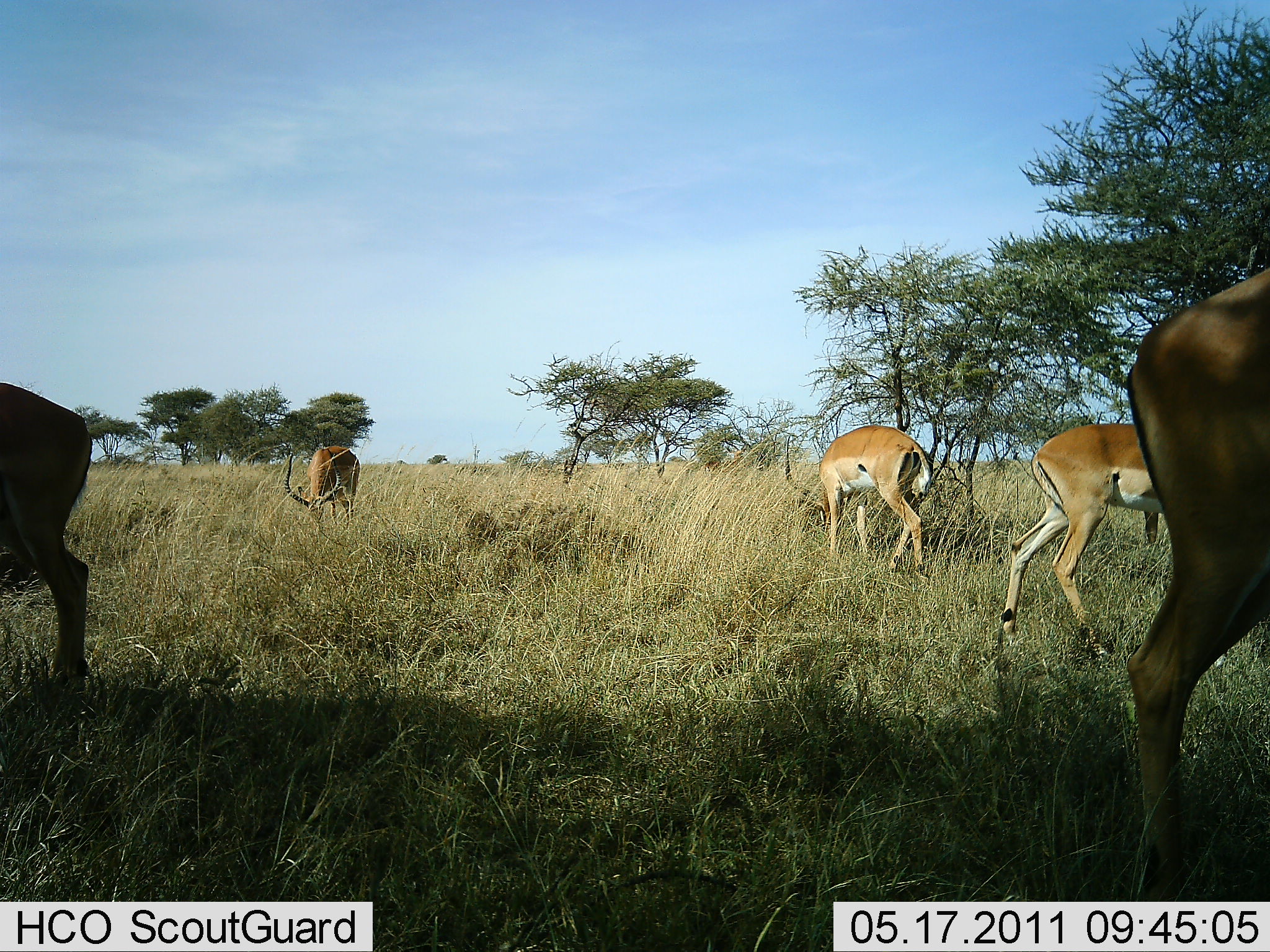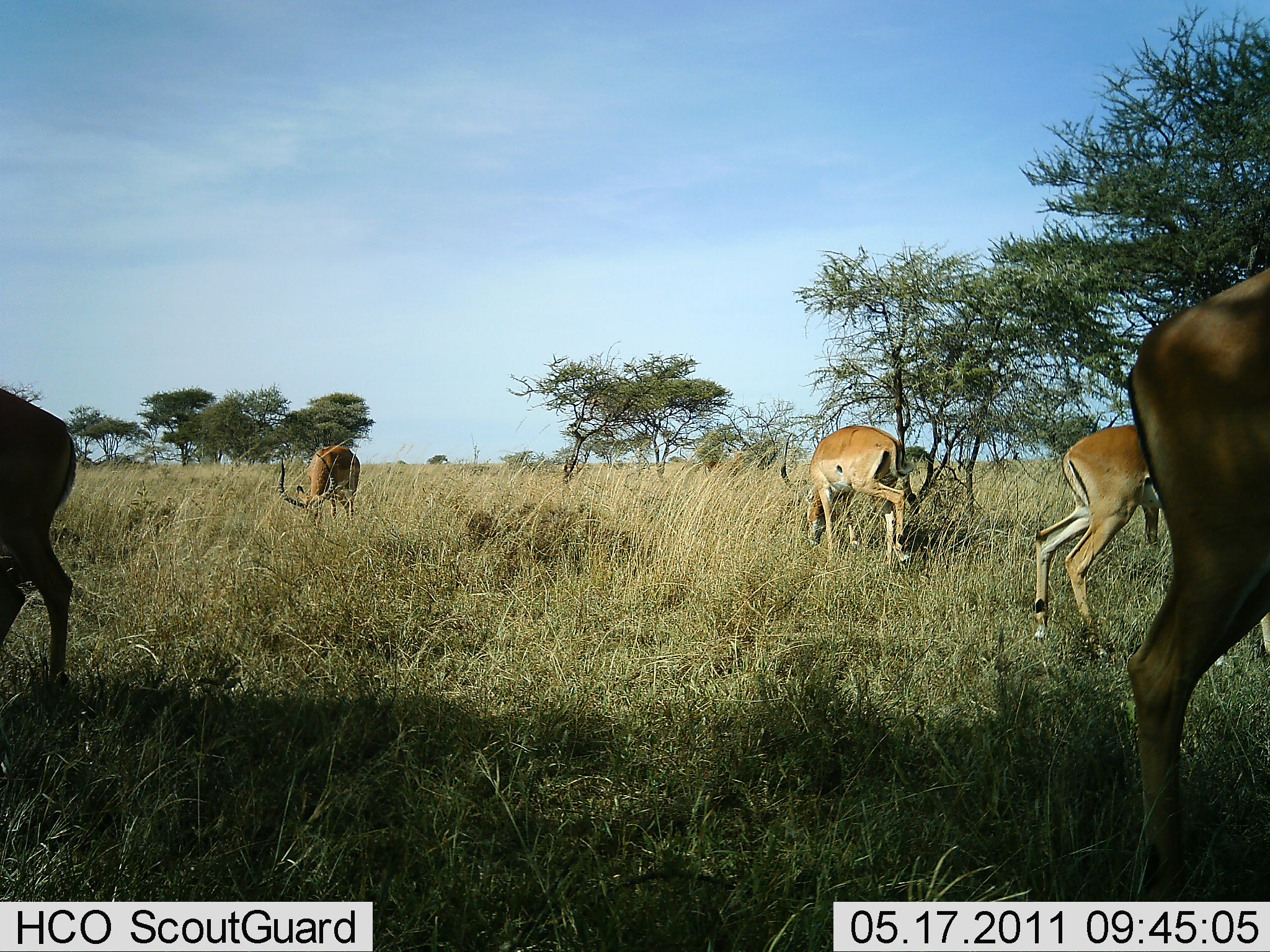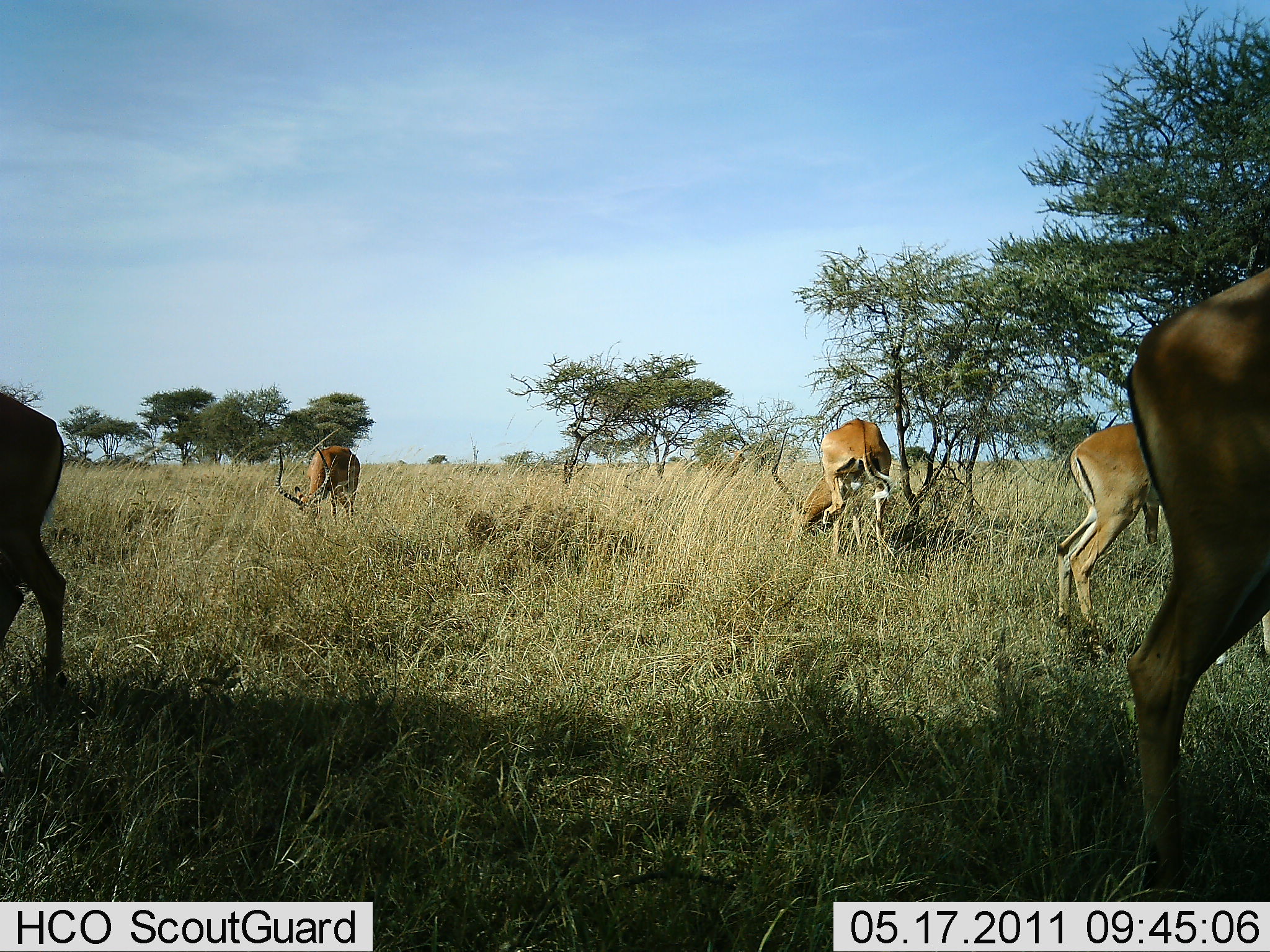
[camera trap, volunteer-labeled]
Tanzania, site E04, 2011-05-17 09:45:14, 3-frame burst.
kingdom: Animalia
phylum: Chordata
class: Mammalia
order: Artiodactyla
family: Bovidae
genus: Aepyceros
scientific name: Aepyceros melampus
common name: impala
Impala (Aepyceros melampus), count 5. Behavior (volunteer vote fractions): standing 27%, resting 0%, moving 0%, interacting 9%. Young present (vote fraction): 0%. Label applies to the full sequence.